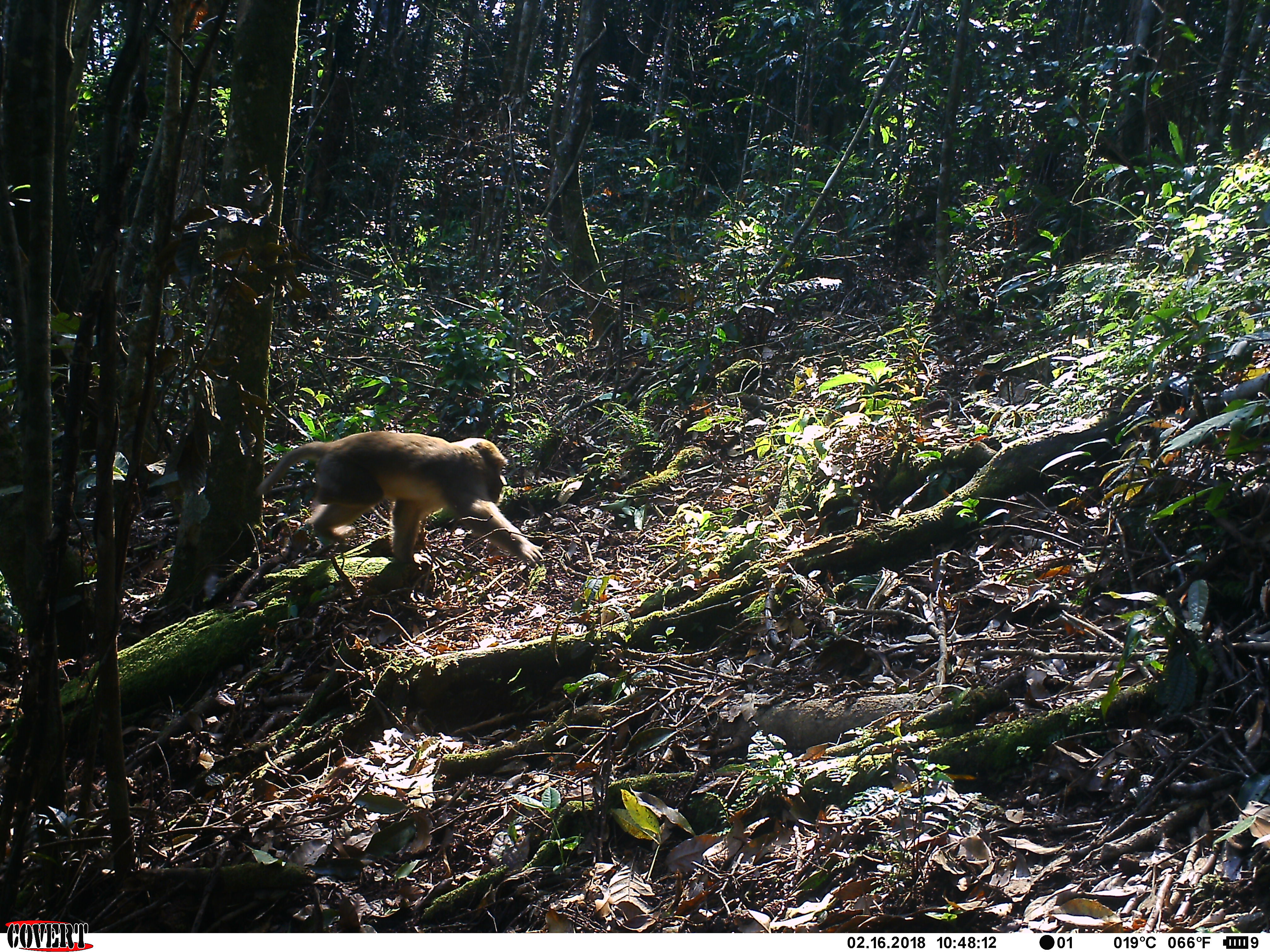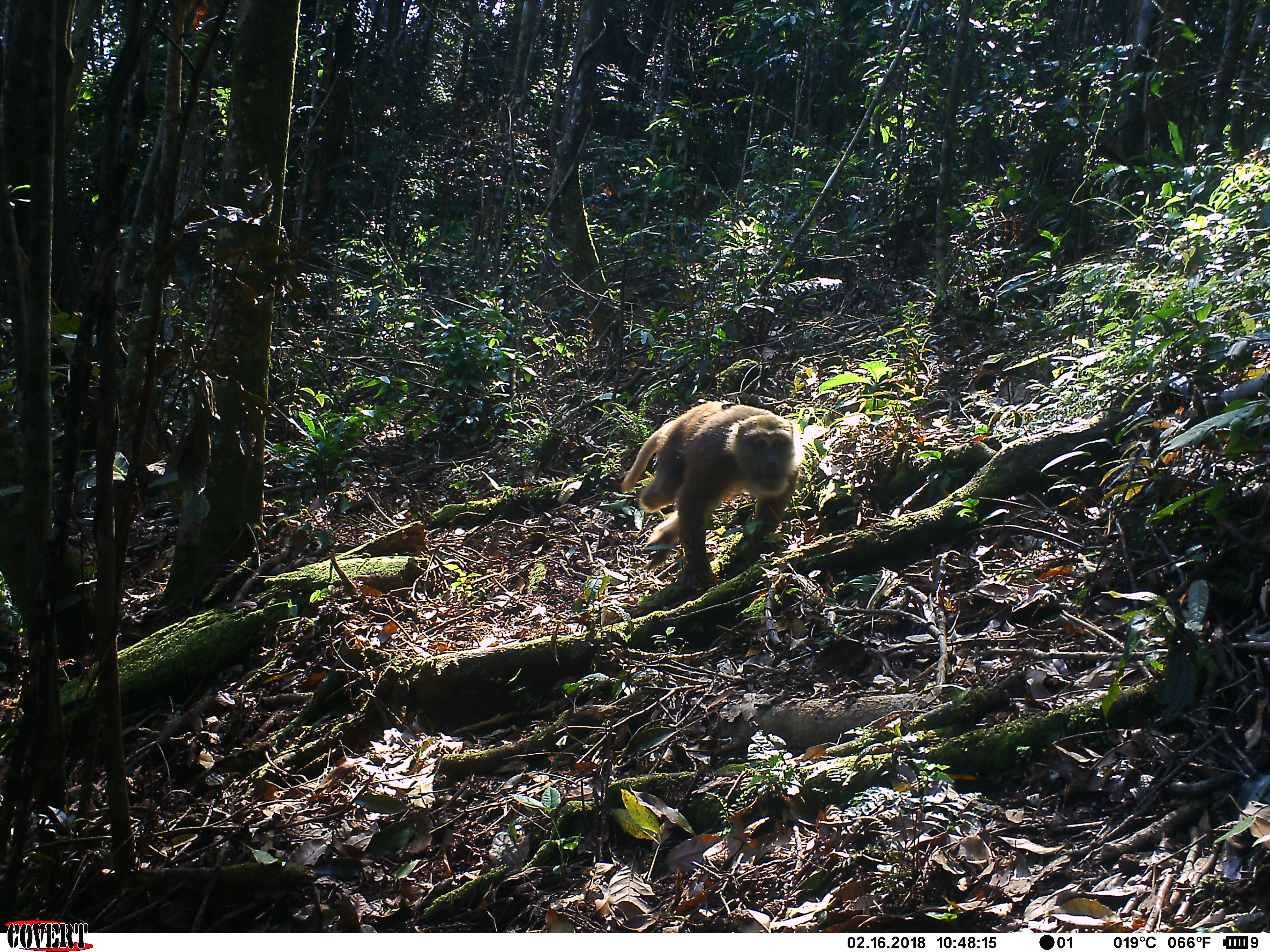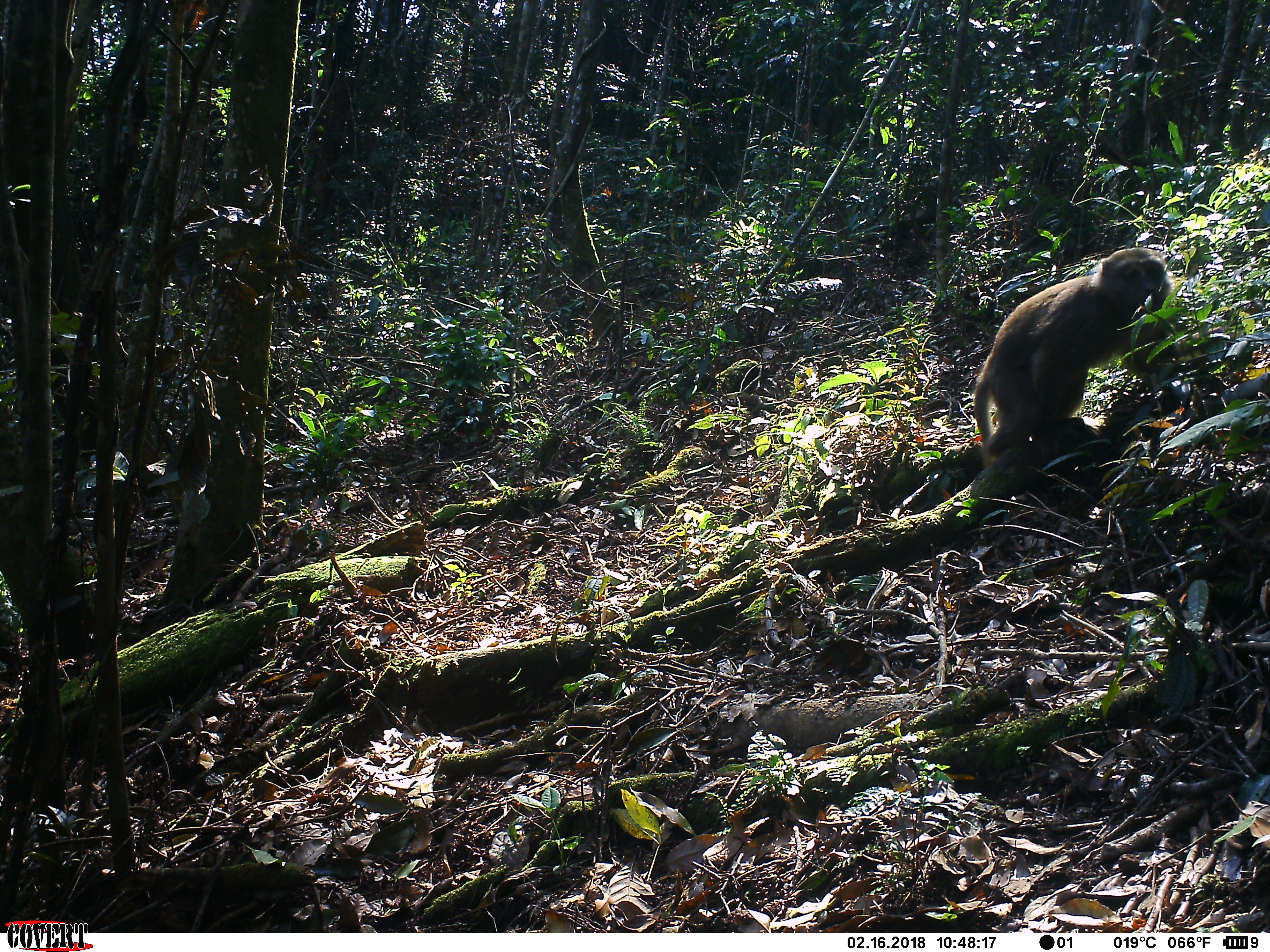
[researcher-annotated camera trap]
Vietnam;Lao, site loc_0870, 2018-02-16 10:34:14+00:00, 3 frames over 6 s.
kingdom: Animalia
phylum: Chordata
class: Mammalia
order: Primates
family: Cercopithecidae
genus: Macaca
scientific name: Macaca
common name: macaque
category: macaque not stump tailed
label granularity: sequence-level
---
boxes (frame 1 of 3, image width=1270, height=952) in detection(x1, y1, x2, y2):
macaque not stump tailed: detection(256, 430, 544, 566)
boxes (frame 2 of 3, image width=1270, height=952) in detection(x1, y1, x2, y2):
macaque not stump tailed: detection(621, 400, 806, 587)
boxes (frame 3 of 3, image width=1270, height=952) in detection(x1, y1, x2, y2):
macaque not stump tailed: detection(972, 248, 1243, 467)